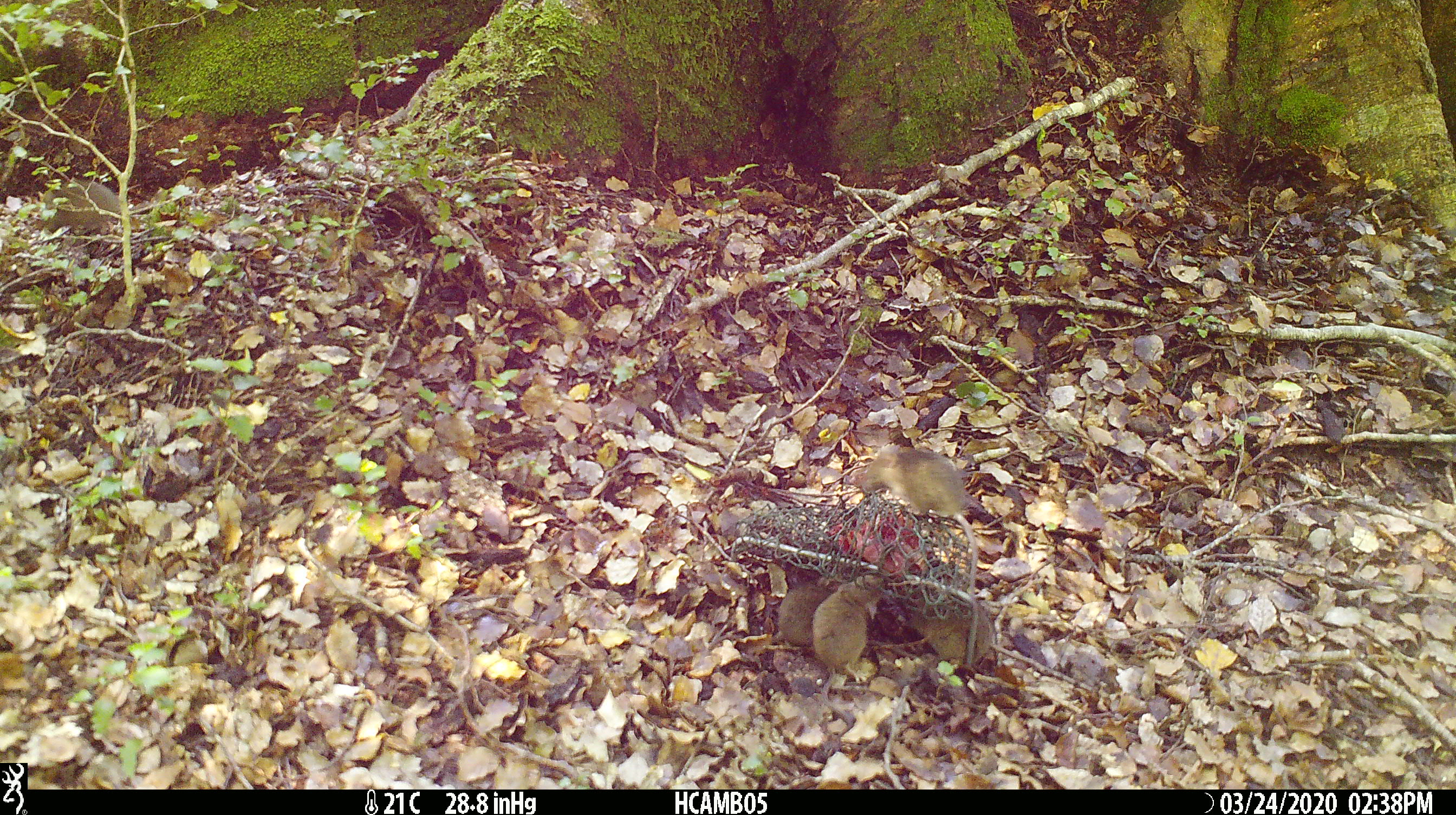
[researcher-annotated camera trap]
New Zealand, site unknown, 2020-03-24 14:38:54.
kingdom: Animalia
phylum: Chordata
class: Mammalia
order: Rodentia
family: Muridae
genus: Mus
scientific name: Mus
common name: mouse